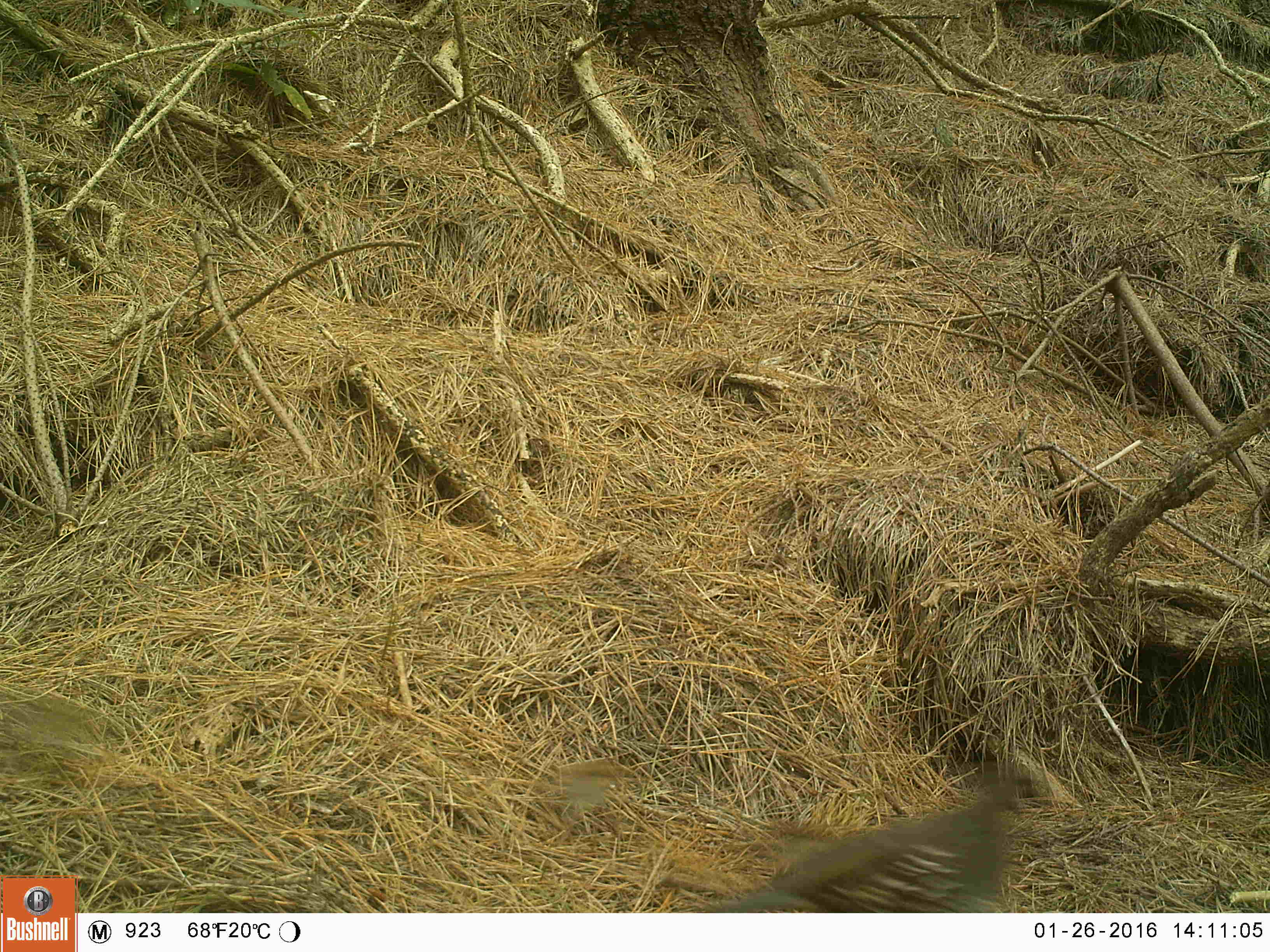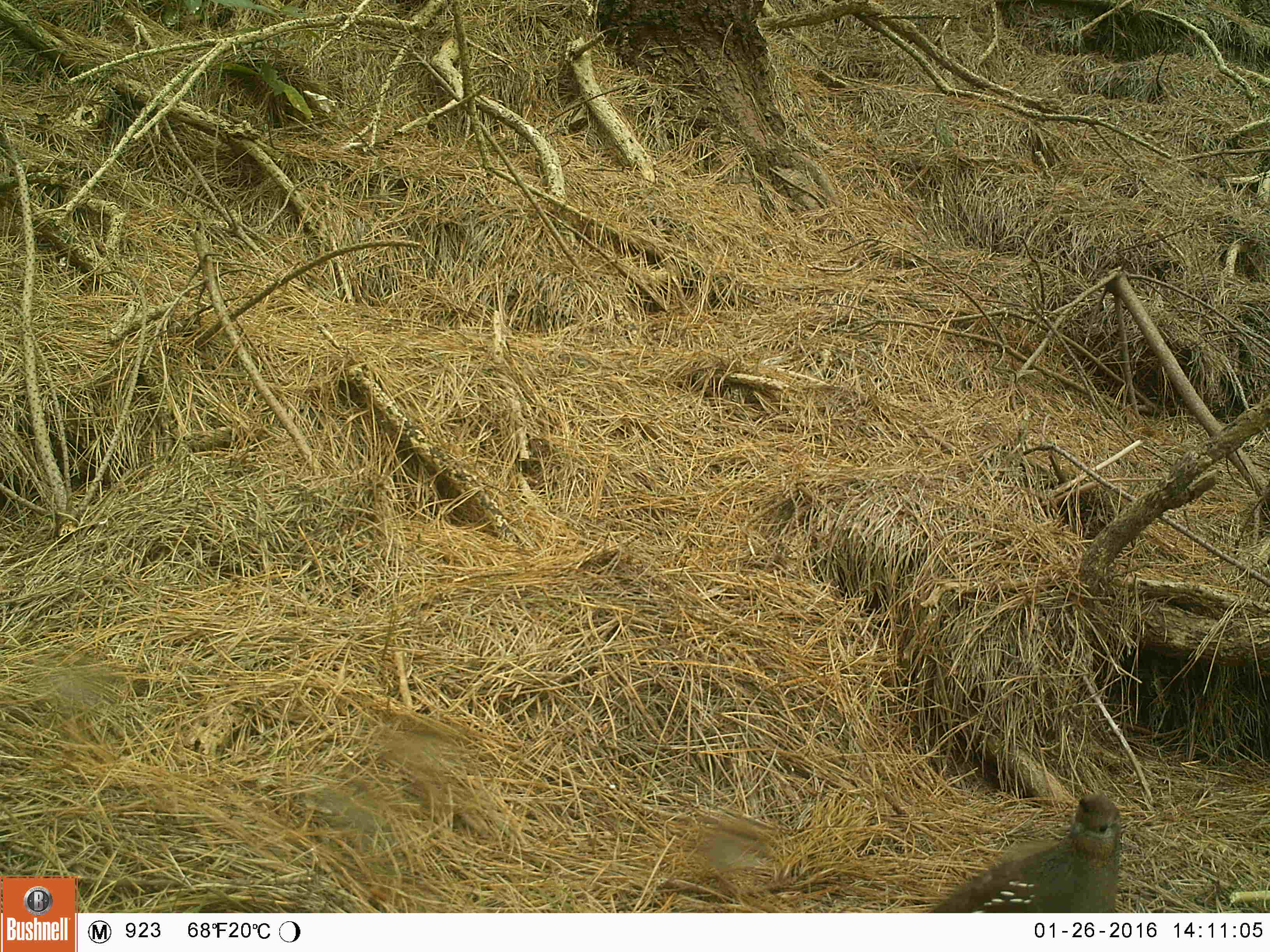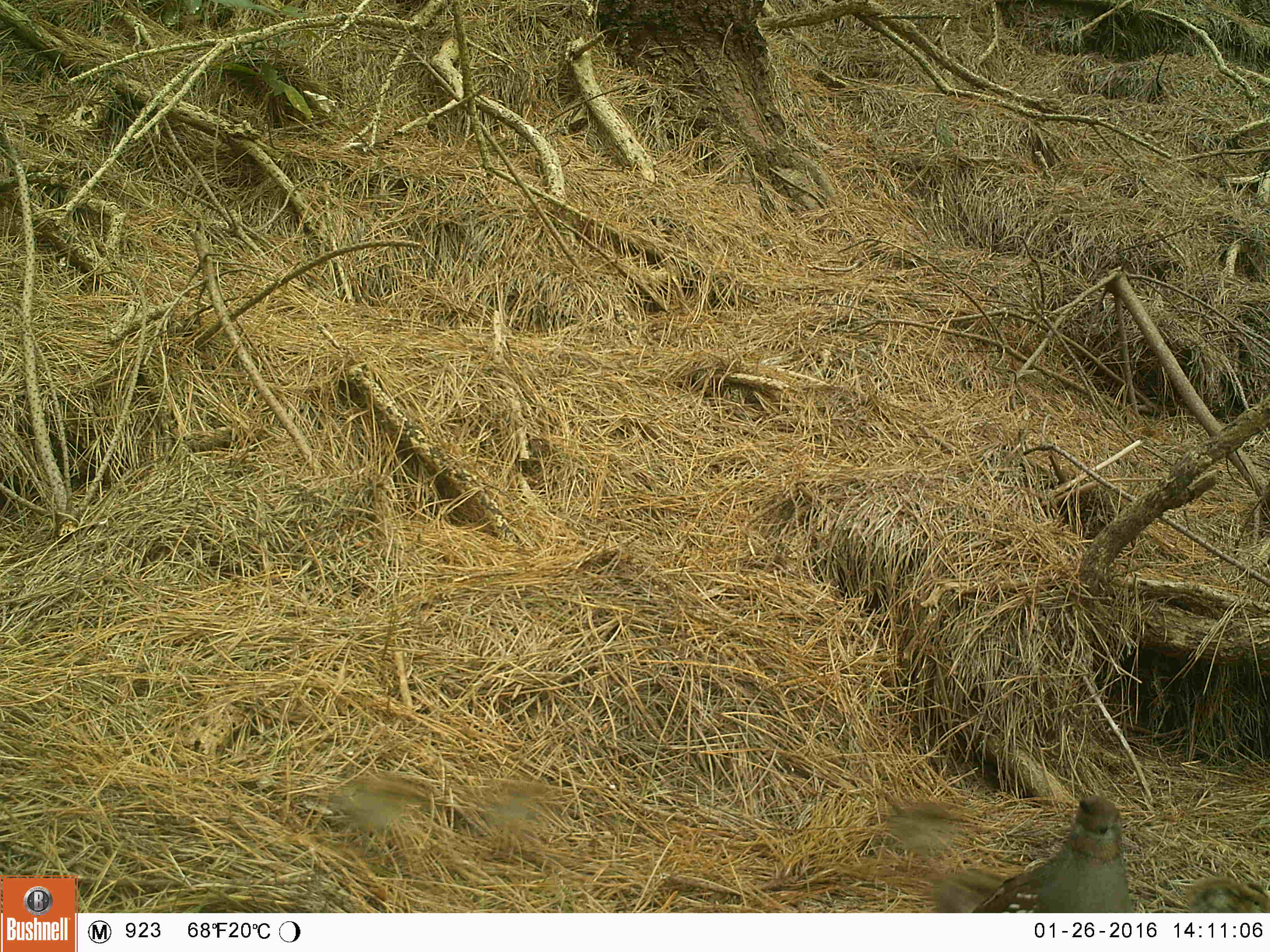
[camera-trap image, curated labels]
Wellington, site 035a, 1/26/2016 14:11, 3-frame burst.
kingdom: Animalia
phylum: Chordata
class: Aves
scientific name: Aves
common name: bird